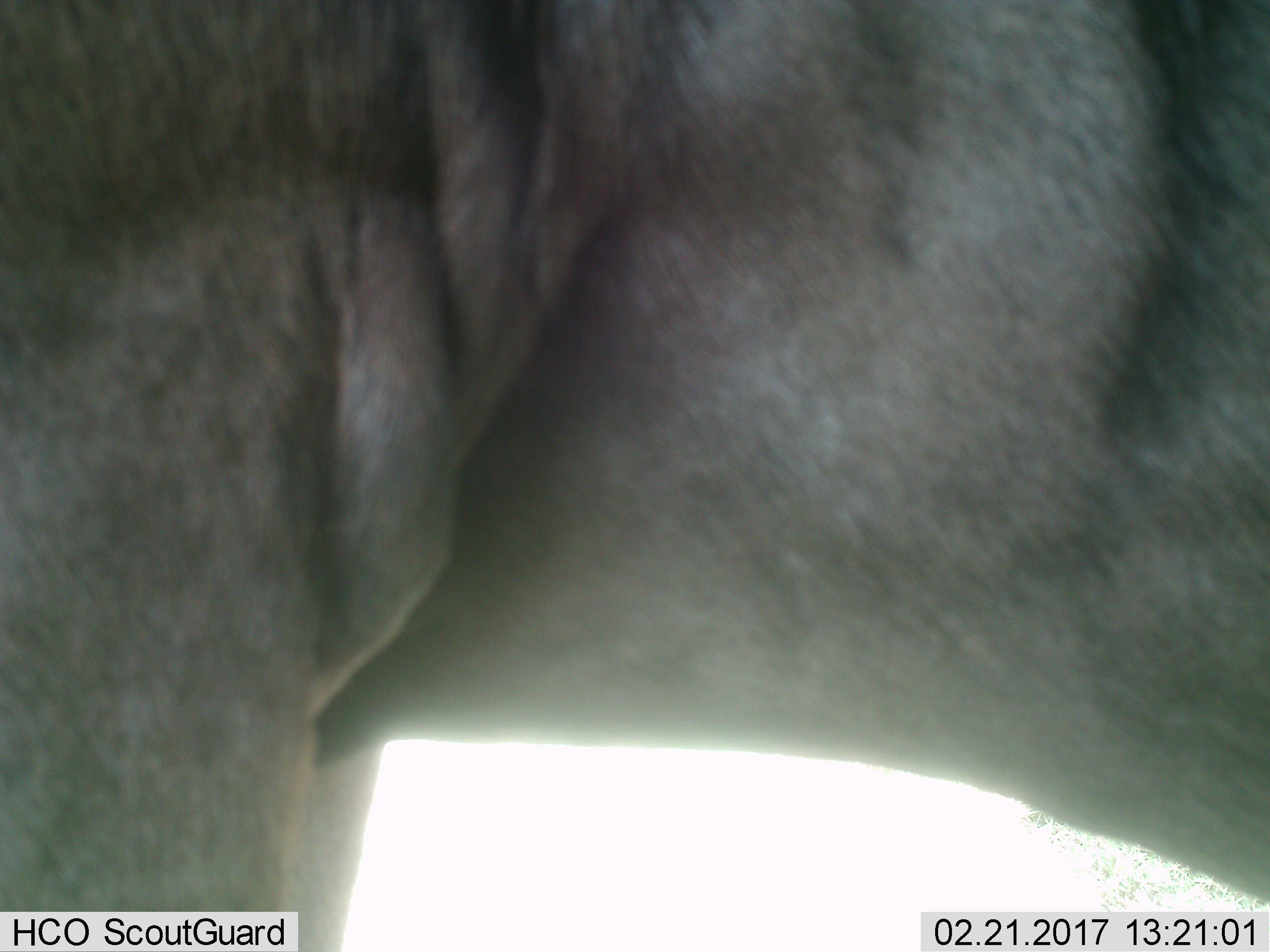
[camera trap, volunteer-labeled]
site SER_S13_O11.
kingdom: Animalia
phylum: Chordata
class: Mammalia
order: Artiodactyla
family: Bovidae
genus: Connochaetes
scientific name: Connochaetes taurinus taurinus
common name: blue wildebeest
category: wildebeestblue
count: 1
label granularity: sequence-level